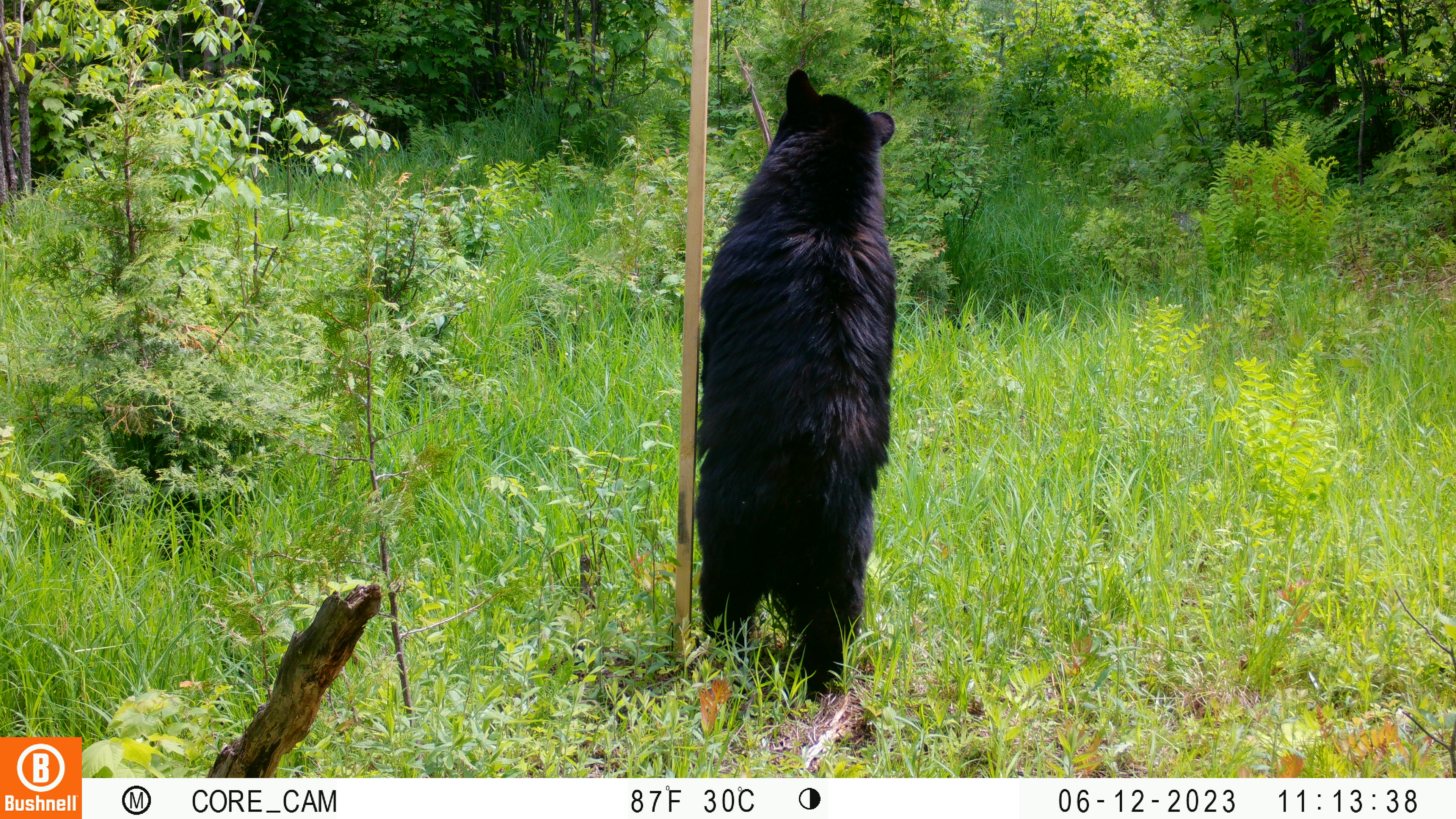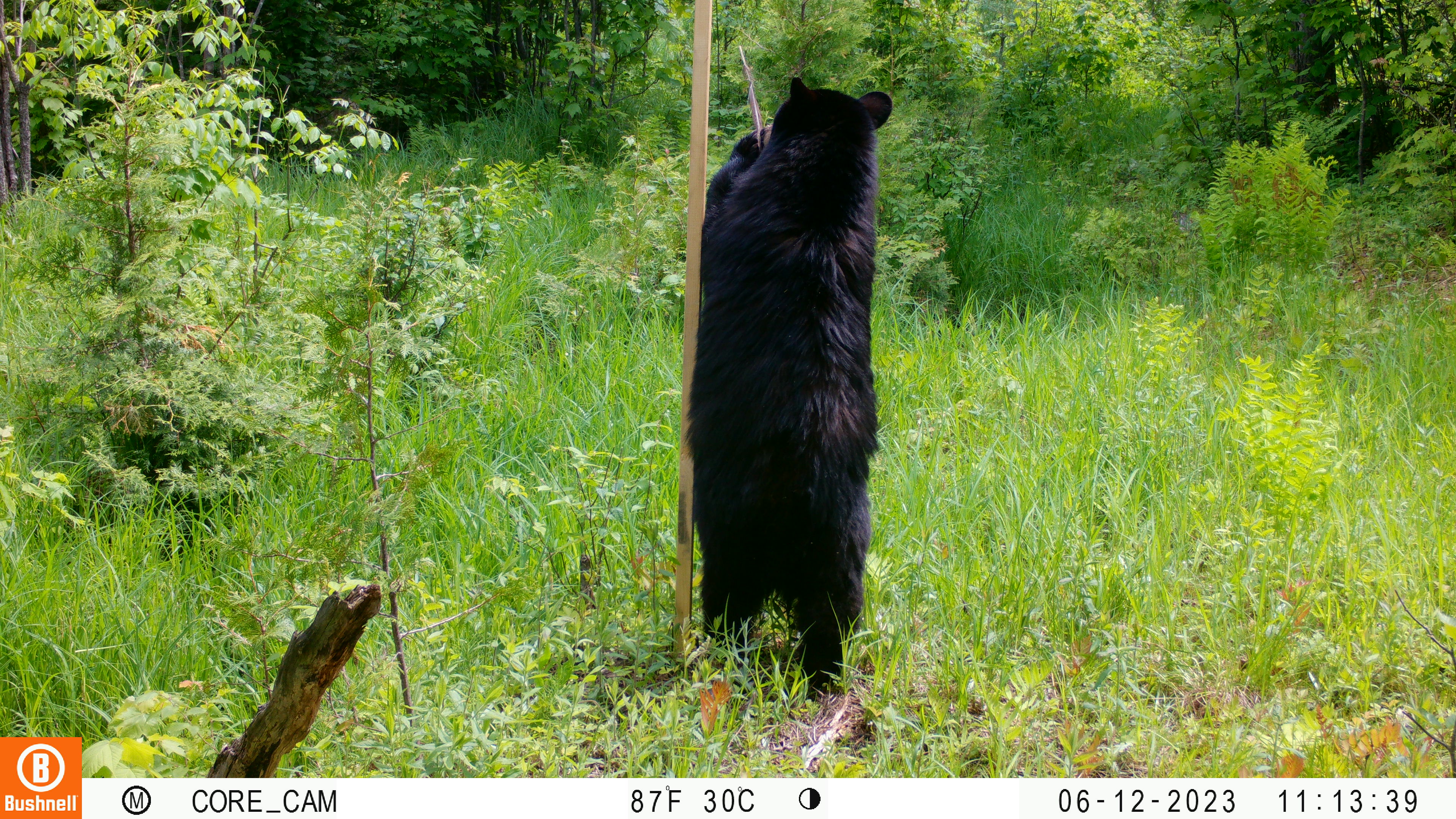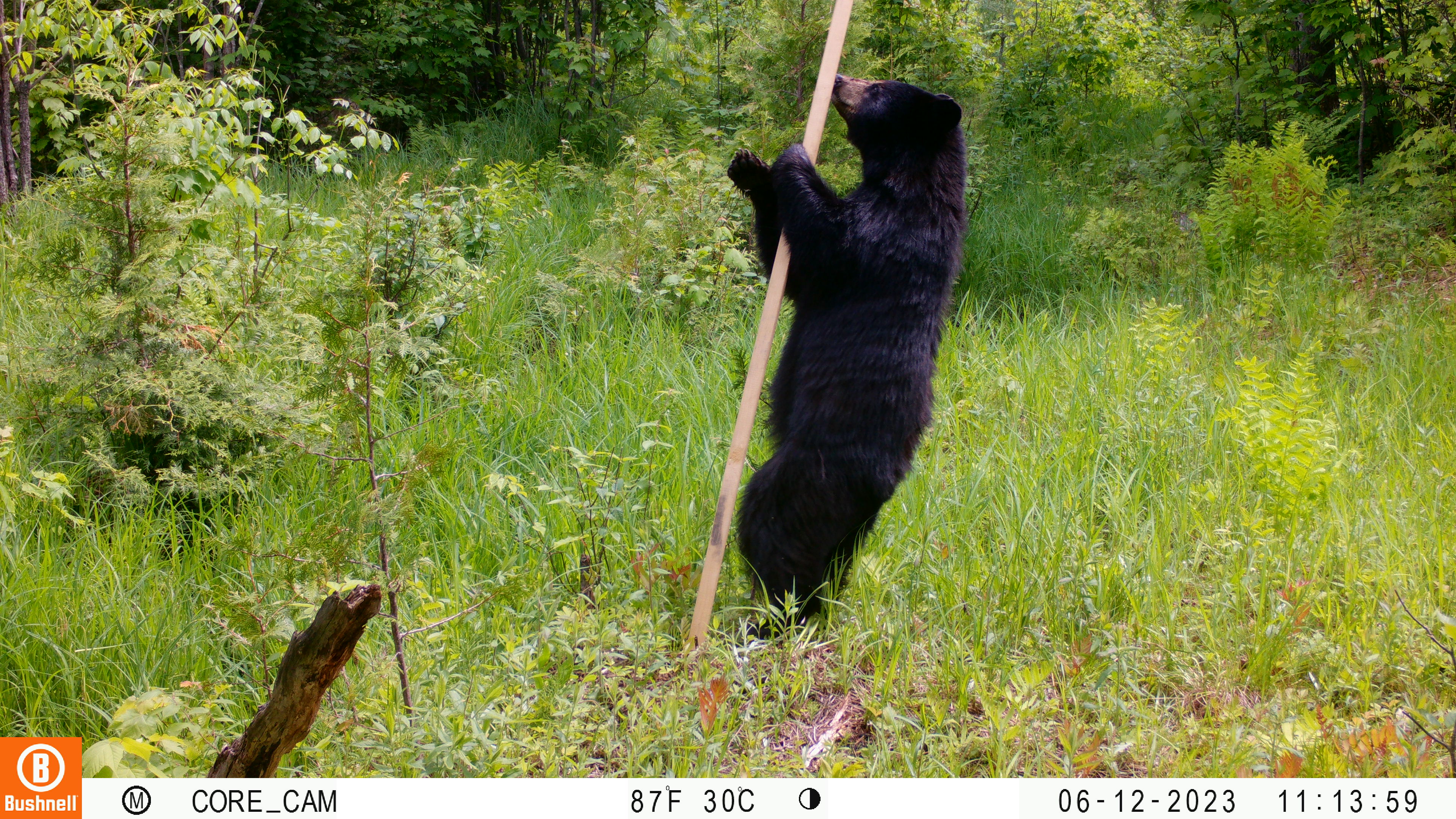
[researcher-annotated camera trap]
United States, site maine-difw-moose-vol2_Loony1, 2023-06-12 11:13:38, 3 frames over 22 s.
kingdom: Animalia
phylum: Chordata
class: Mammalia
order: Carnivora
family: Ursidae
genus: Ursus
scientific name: Ursus americanus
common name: black bear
Black bear (Ursus americanus).